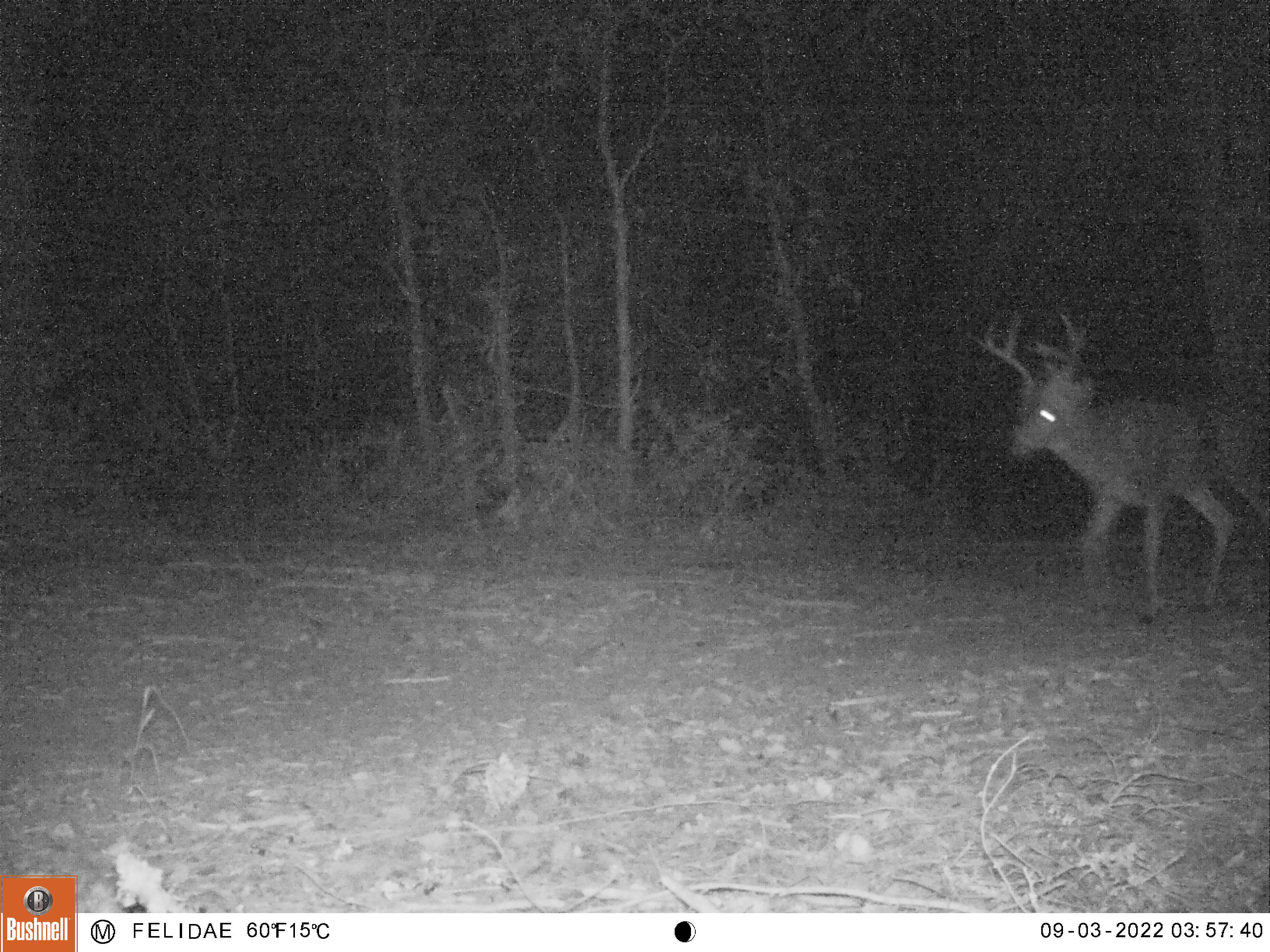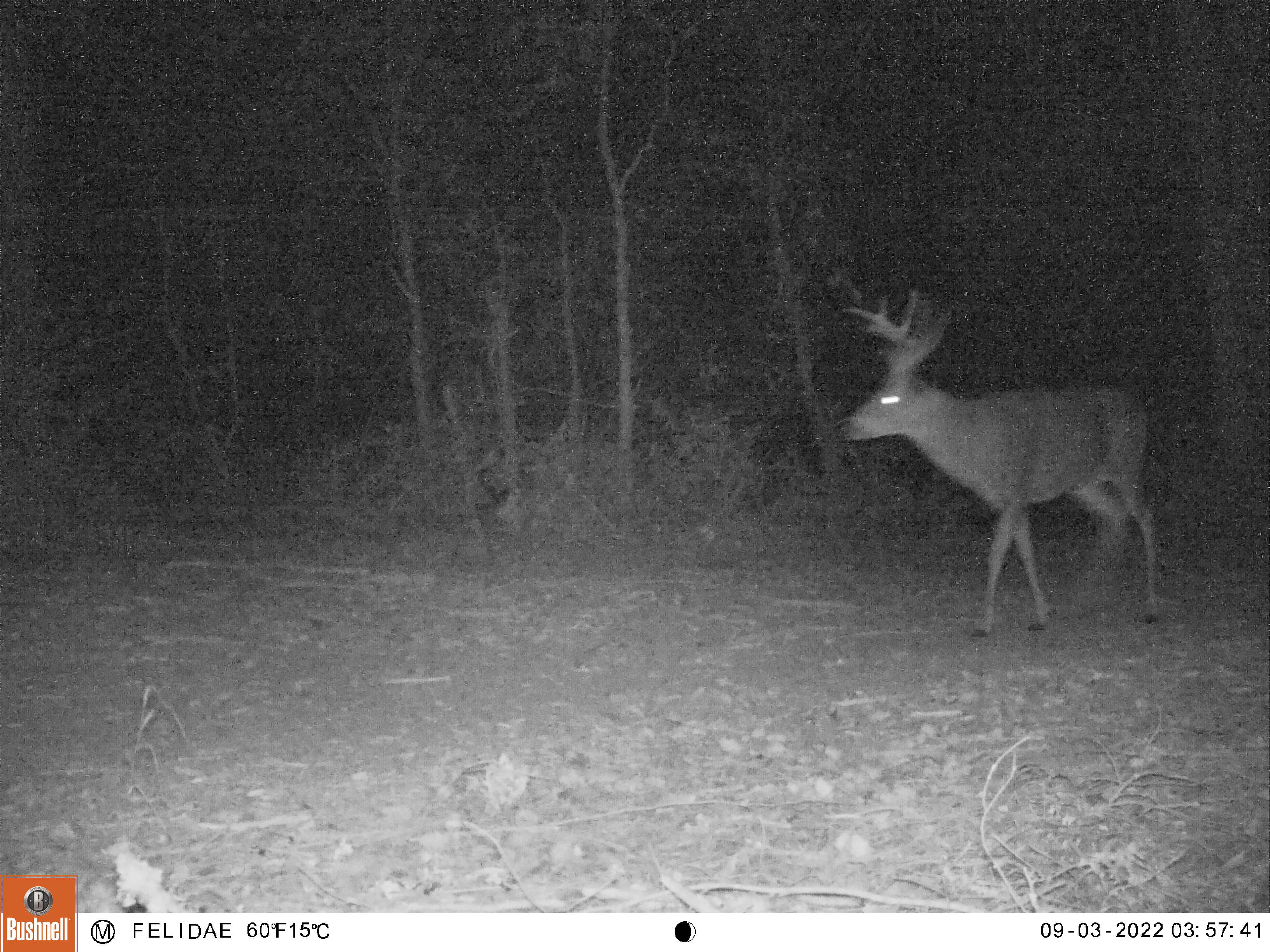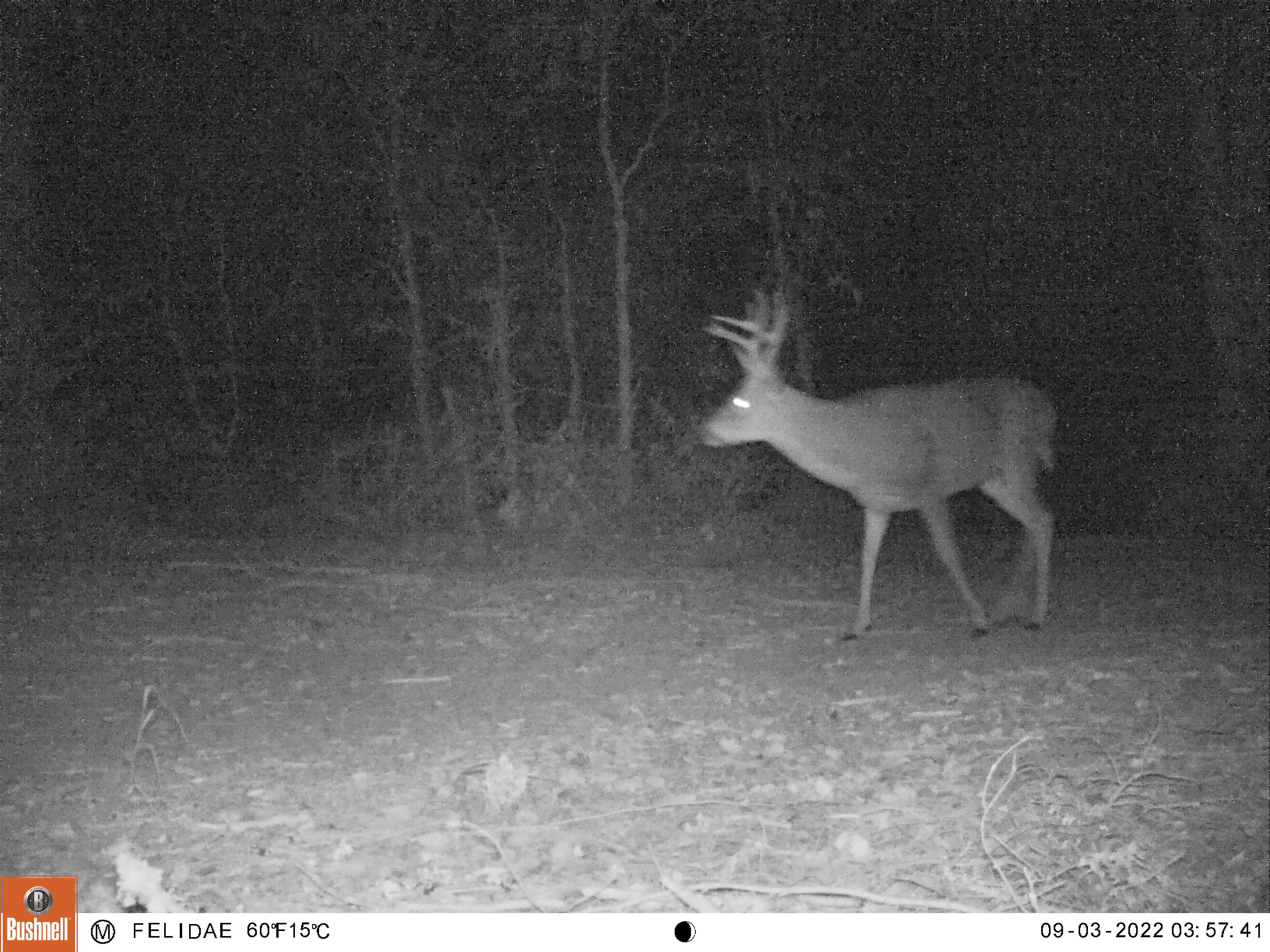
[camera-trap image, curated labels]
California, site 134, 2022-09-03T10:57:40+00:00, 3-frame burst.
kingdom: Animalia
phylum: Chordata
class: Mammalia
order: Artiodactyla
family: Cervidae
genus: Odocoileus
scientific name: Odocoileus hemionus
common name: mule deer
Mule deer (Odocoileus hemionus).